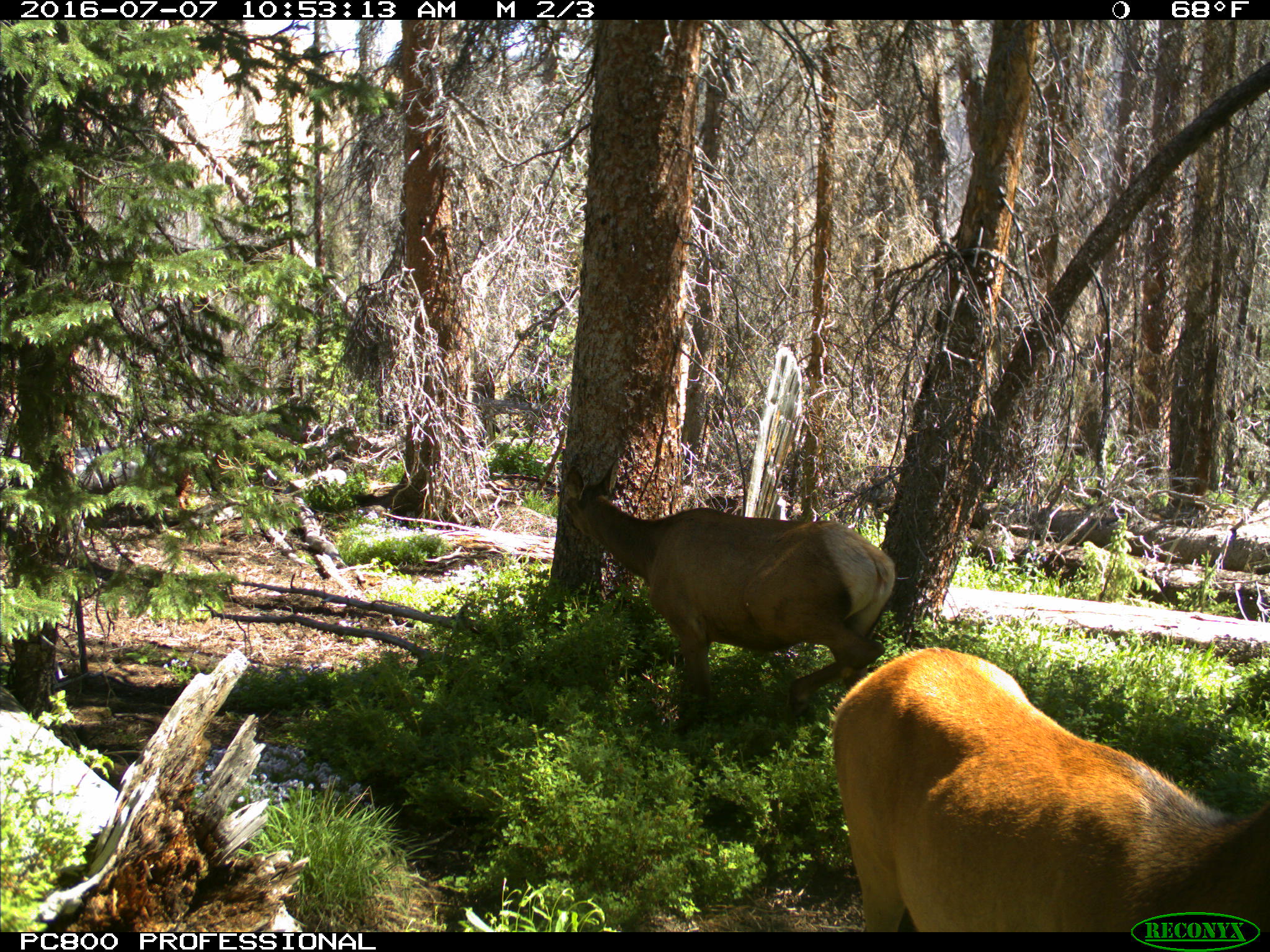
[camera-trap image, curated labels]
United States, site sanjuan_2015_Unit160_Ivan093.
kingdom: Animalia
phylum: Chordata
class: Mammalia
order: Artiodactyla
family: Cervidae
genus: Cervus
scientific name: Cervus elaphus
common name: red deer